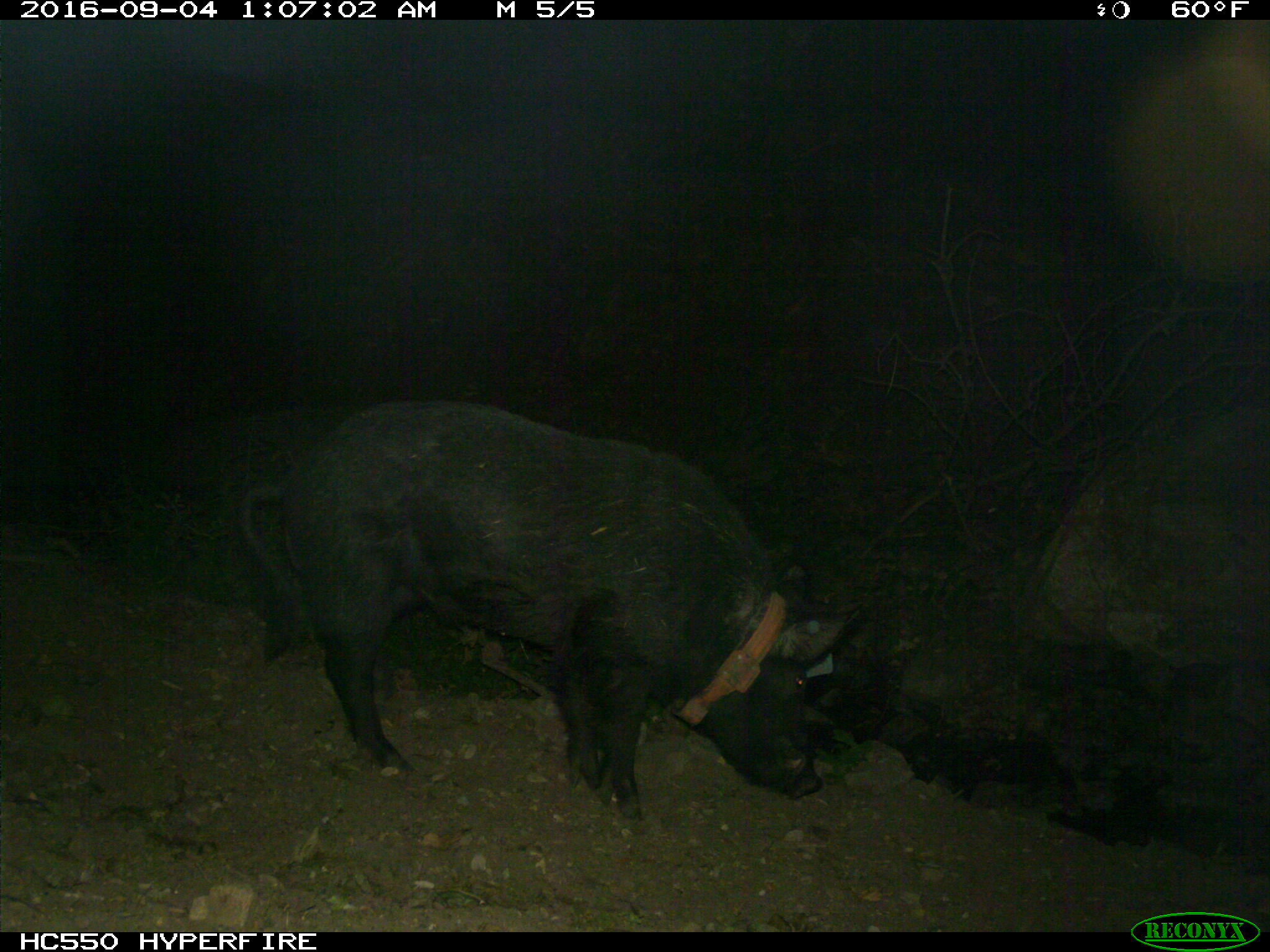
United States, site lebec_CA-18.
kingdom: Animalia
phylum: Chordata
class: Mammalia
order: Artiodactyla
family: Suidae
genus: Sus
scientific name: Sus scrofa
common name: wild boar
Sus scrofa (wild boar).